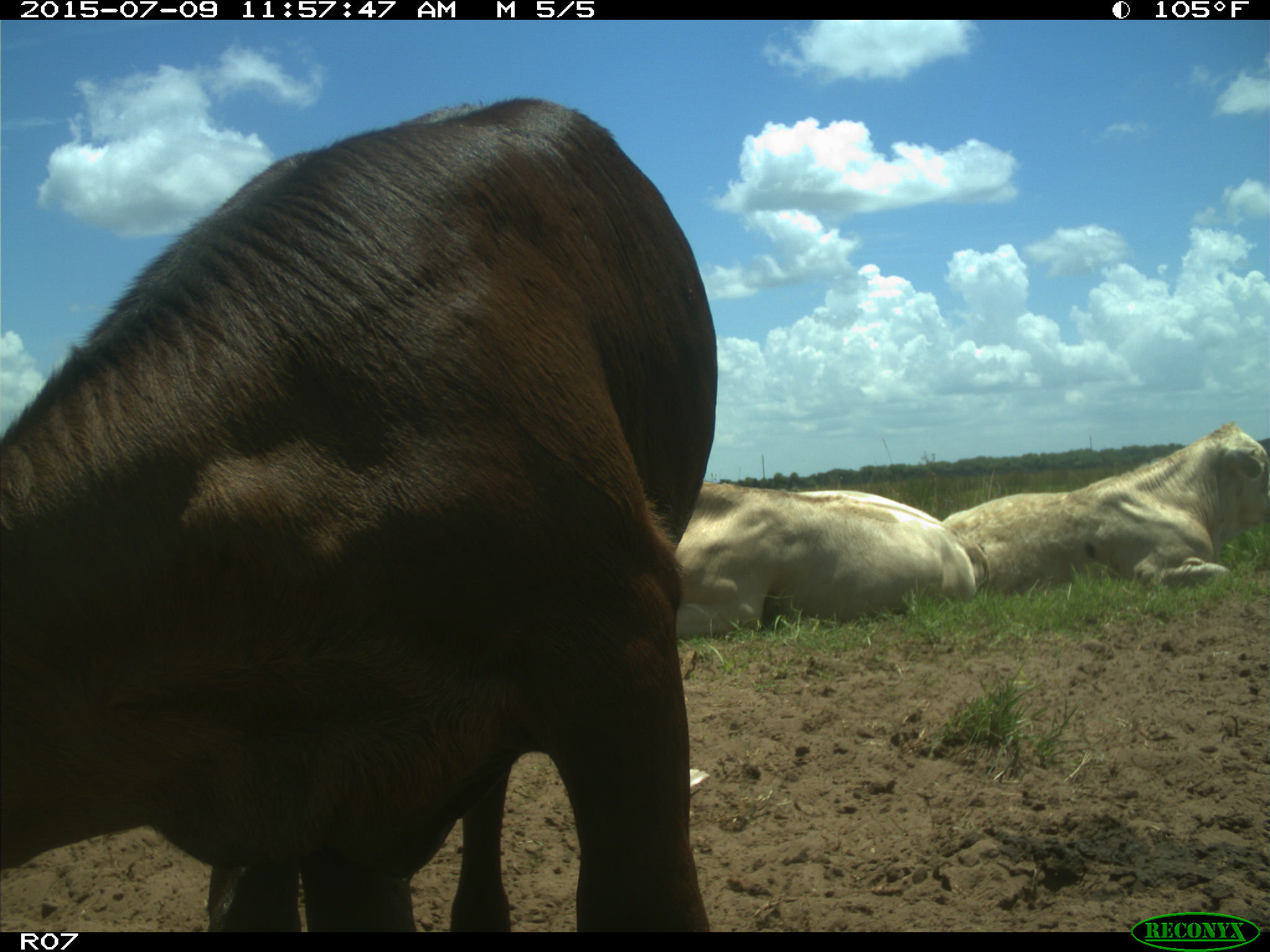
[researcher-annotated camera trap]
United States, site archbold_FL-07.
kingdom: Animalia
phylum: Chordata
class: Mammalia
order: Artiodactyla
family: Bovidae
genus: Bos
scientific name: Bos taurus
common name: domestic cow